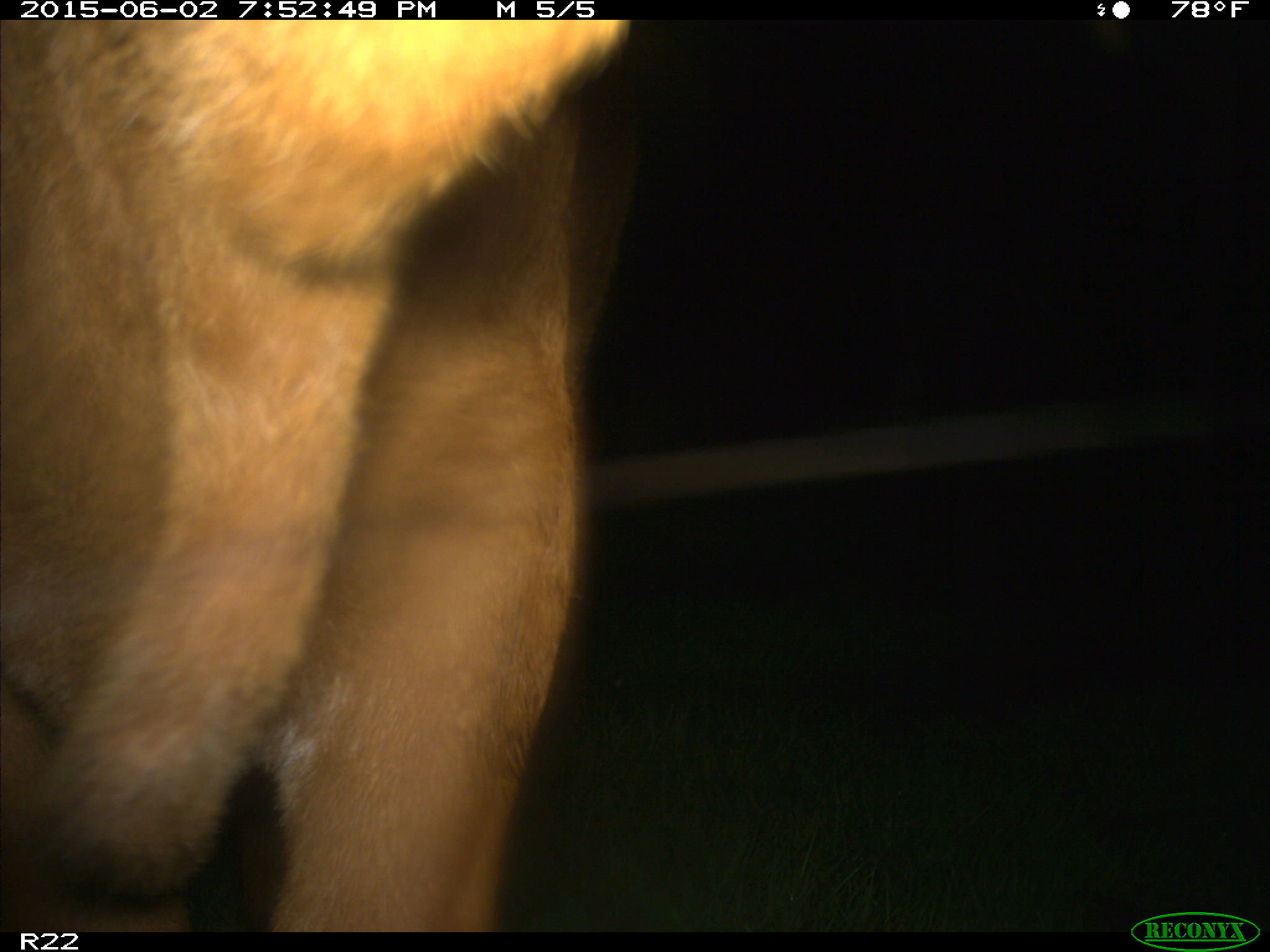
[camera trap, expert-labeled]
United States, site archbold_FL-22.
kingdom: Animalia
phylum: Chordata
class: Mammalia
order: Artiodactyla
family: Bovidae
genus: Bos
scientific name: Bos taurus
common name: domestic cow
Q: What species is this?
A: Bos taurus (domestic cow).